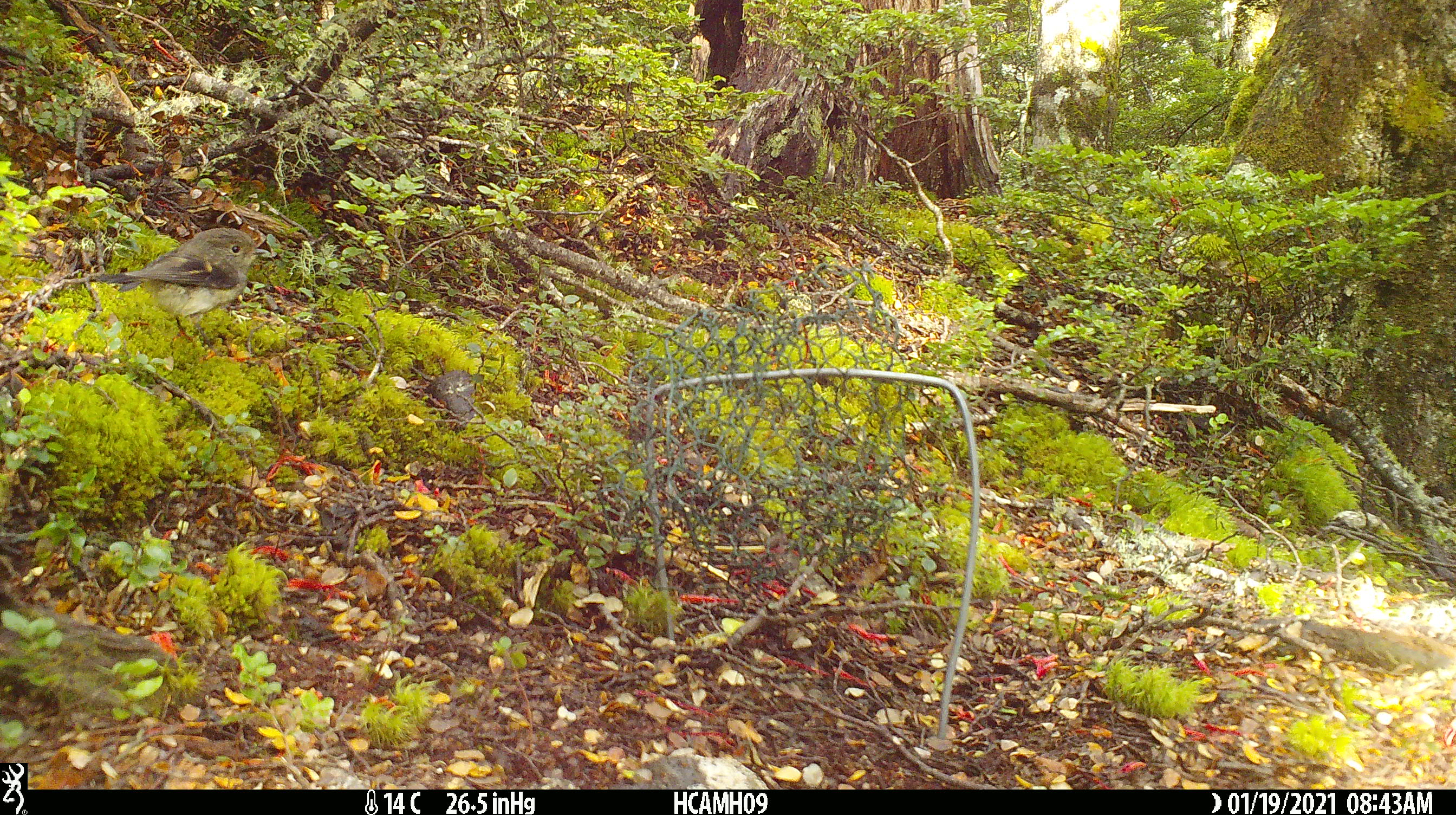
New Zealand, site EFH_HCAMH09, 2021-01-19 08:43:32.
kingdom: Animalia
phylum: Chordata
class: Aves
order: Passeriformes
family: Petroicidae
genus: Petroica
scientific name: Petroica macrocephala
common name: tomtit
Tomtit (Petroica macrocephala).